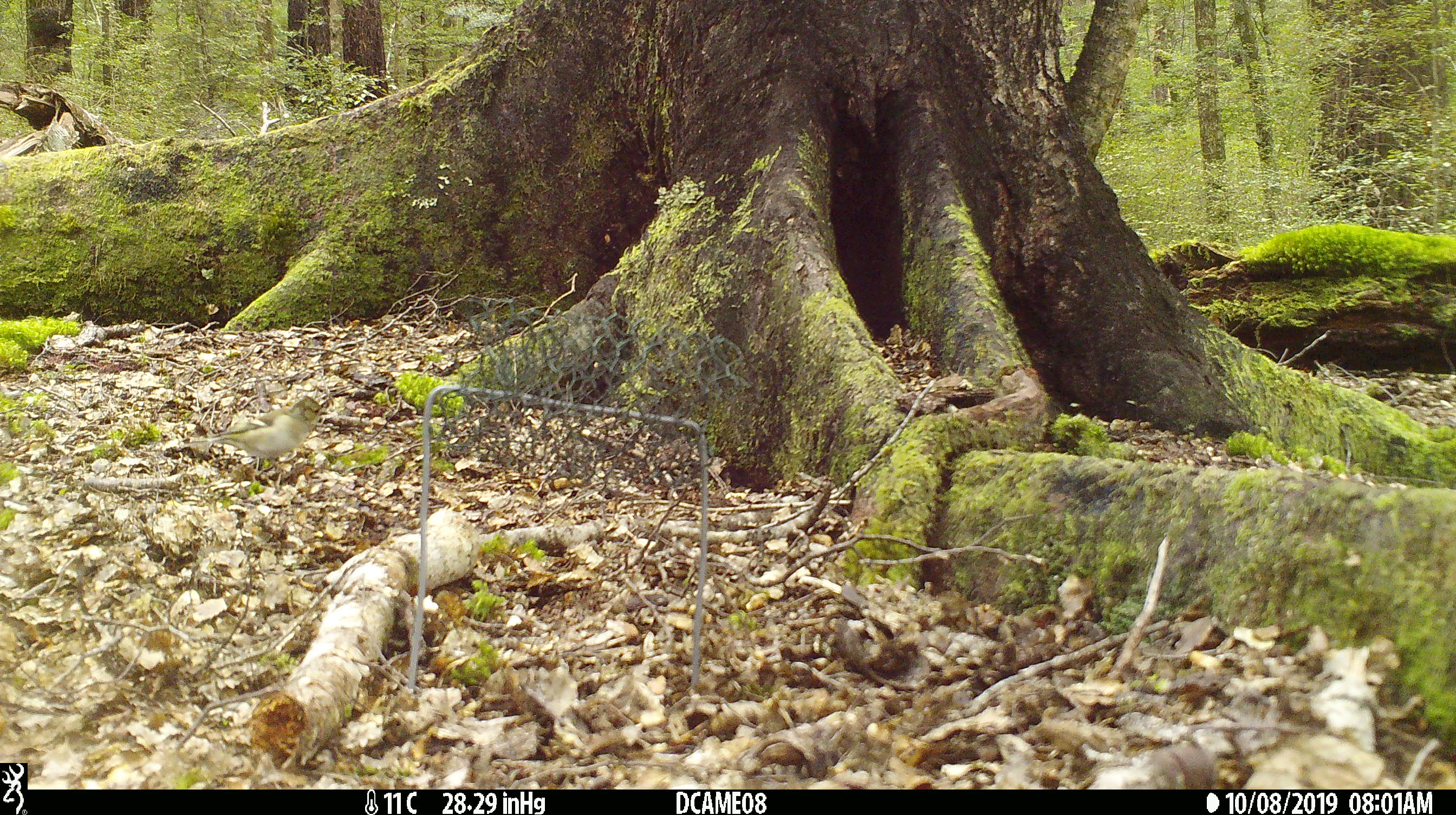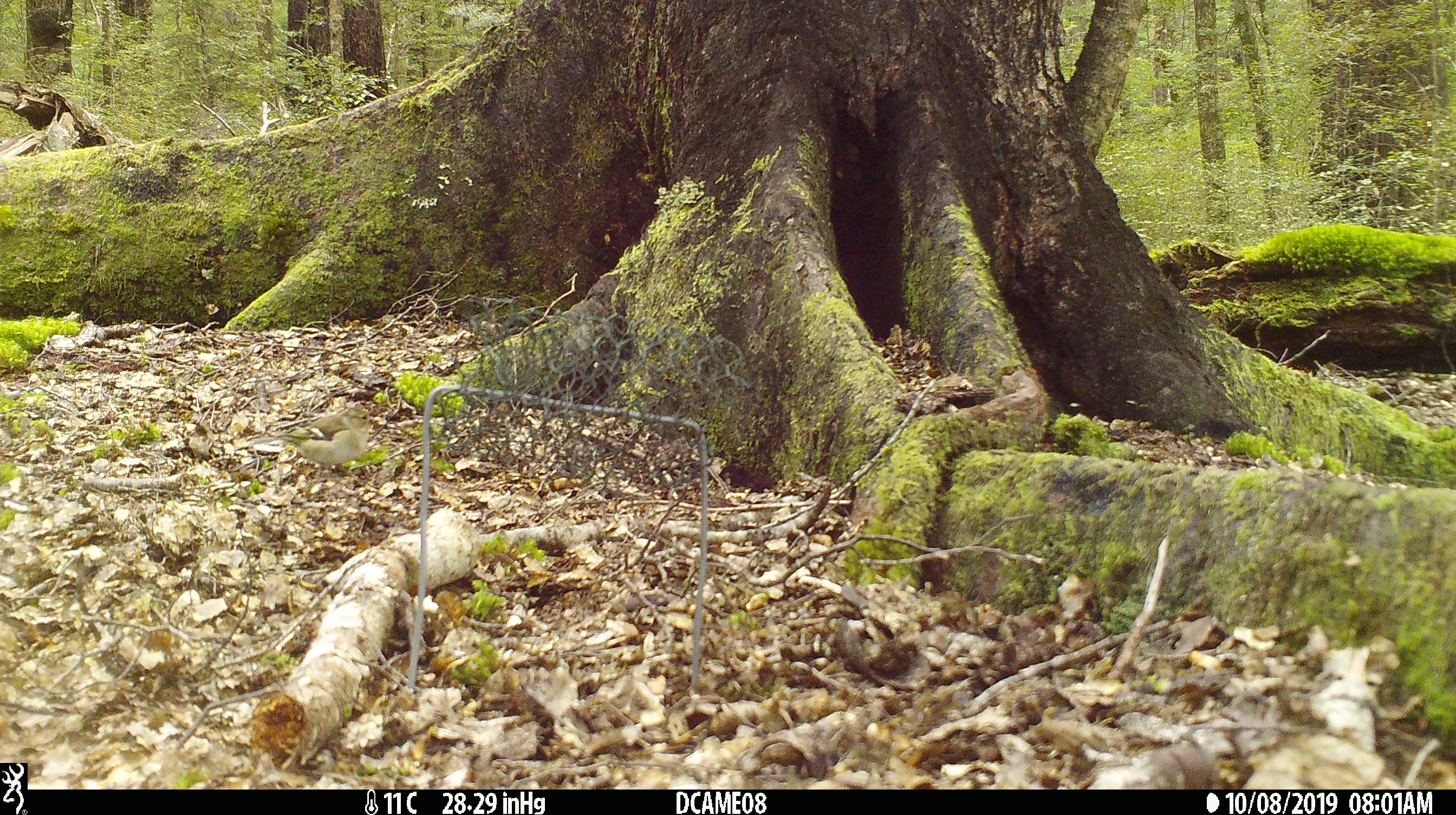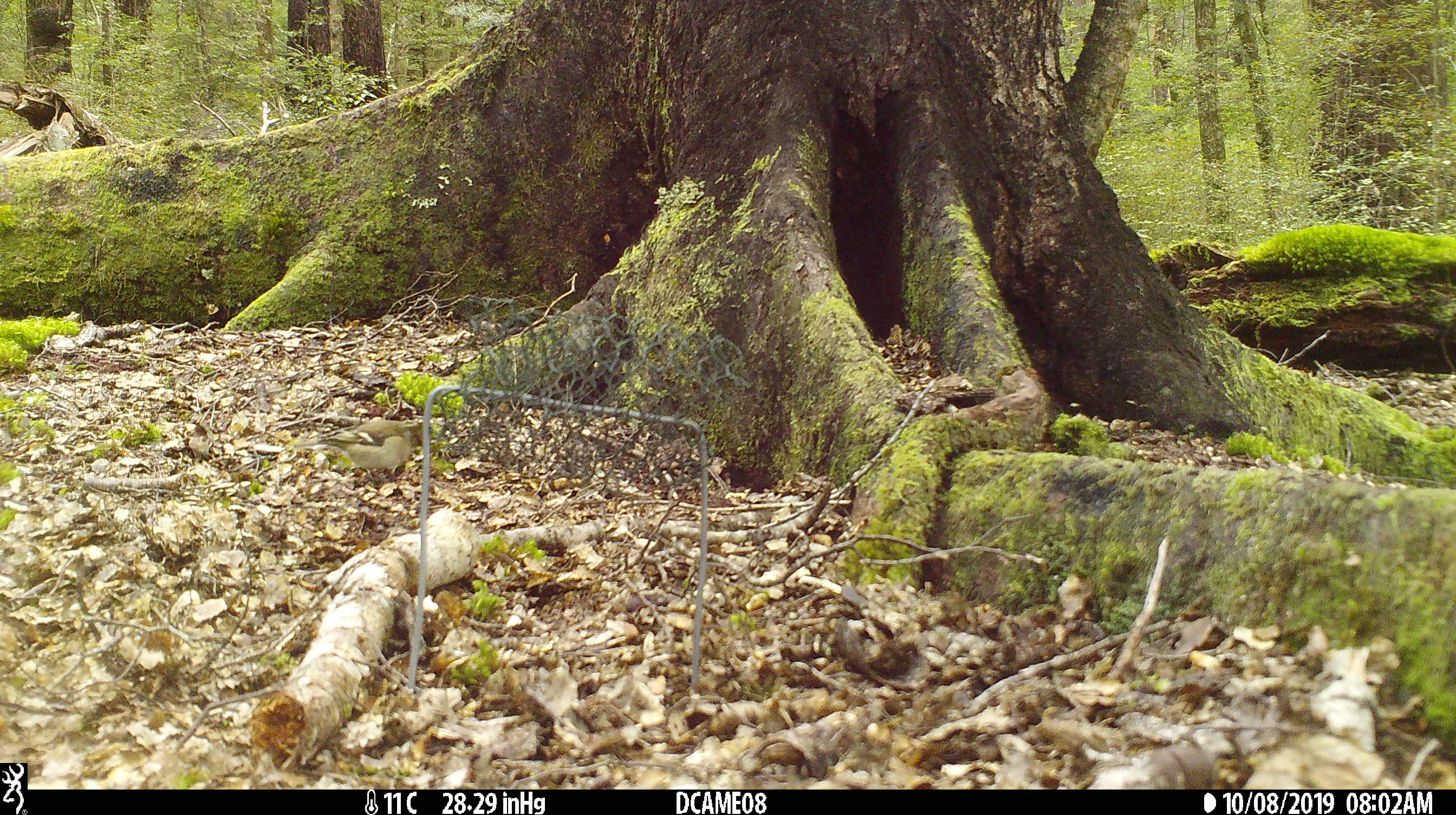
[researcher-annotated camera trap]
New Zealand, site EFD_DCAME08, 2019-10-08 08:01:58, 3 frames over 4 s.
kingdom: Animalia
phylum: Chordata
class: Aves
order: Passeriformes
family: Fringillidae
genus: Fringilla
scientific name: Fringilla coelebs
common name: common chaffinch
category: chaffinch